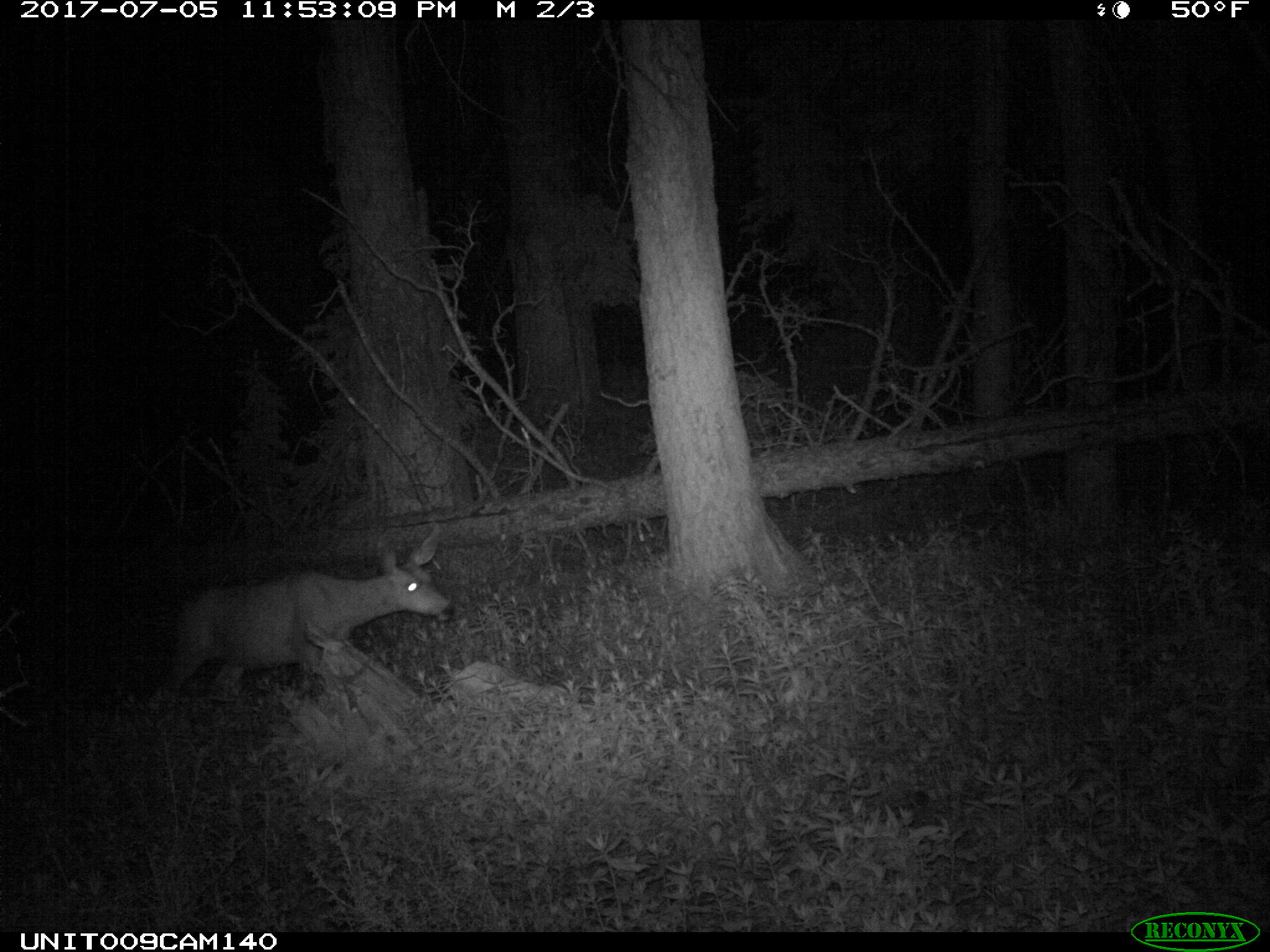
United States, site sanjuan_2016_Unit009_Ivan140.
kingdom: Animalia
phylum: Chordata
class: Mammalia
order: Artiodactyla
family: Cervidae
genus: Odocoileus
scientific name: Odocoileus hemionus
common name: mule deer